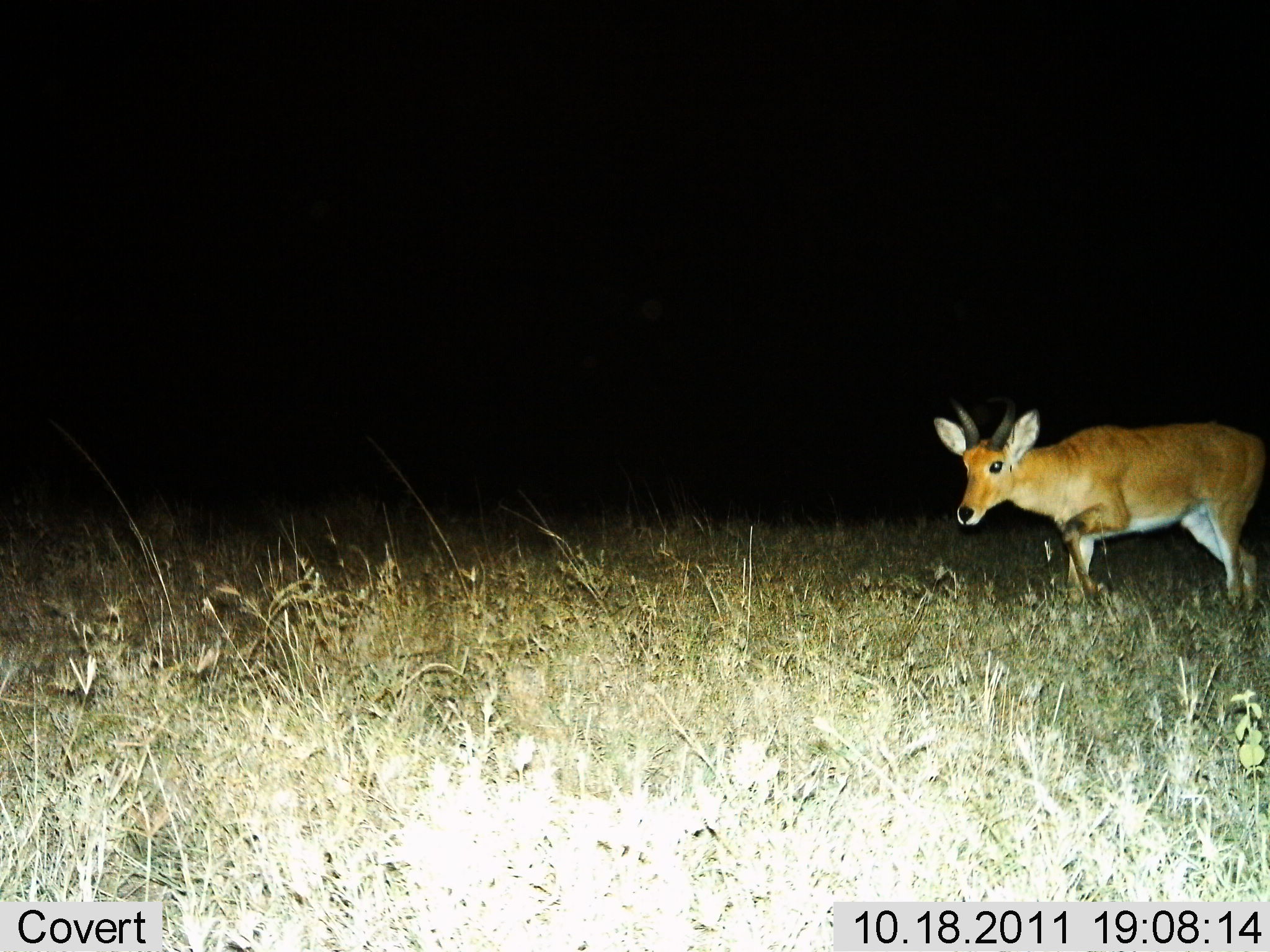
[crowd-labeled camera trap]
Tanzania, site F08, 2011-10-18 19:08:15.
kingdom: Animalia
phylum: Chordata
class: Mammalia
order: Artiodactyla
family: Bovidae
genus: Redunca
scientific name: Redunca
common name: reedbuck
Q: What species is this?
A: Reedbuck (Redunca).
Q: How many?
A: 1.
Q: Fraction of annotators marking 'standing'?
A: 9%.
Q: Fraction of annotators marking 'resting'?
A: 0%.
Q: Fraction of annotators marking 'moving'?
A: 91%.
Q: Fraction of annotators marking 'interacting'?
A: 0%.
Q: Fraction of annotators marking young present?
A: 0%.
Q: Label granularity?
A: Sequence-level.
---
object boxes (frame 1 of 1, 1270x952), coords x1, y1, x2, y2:
animal: 930, 393, 1270, 615